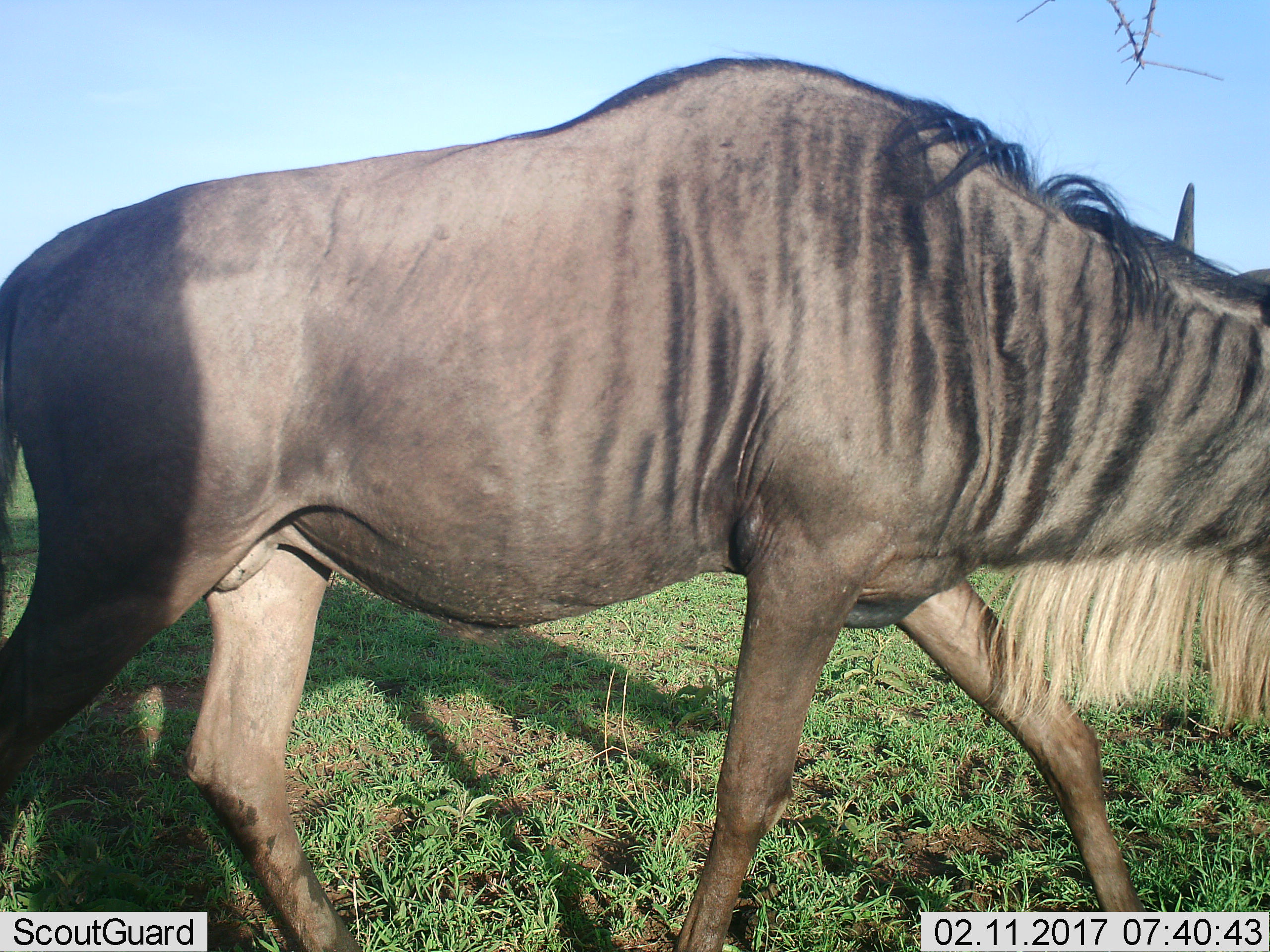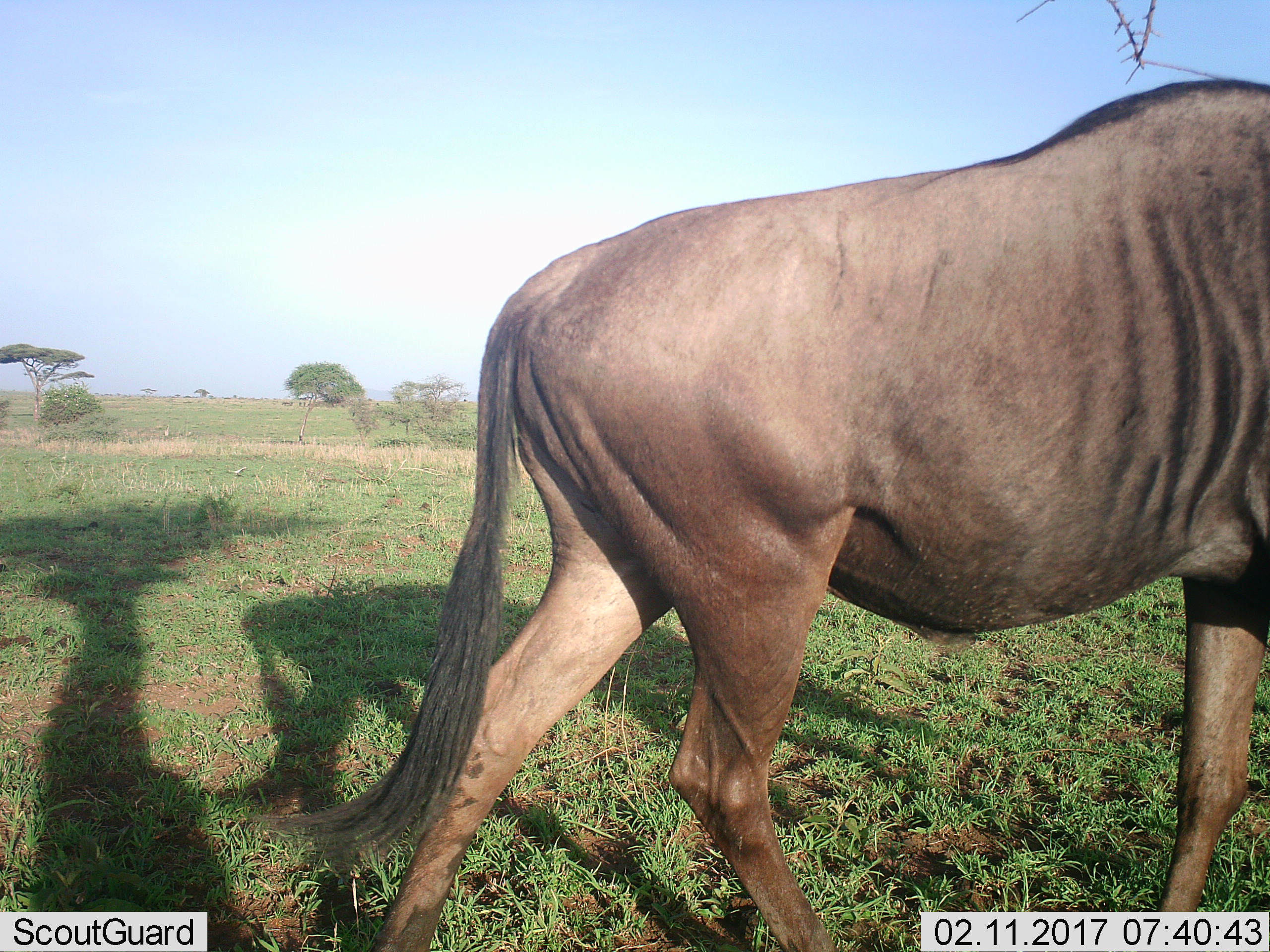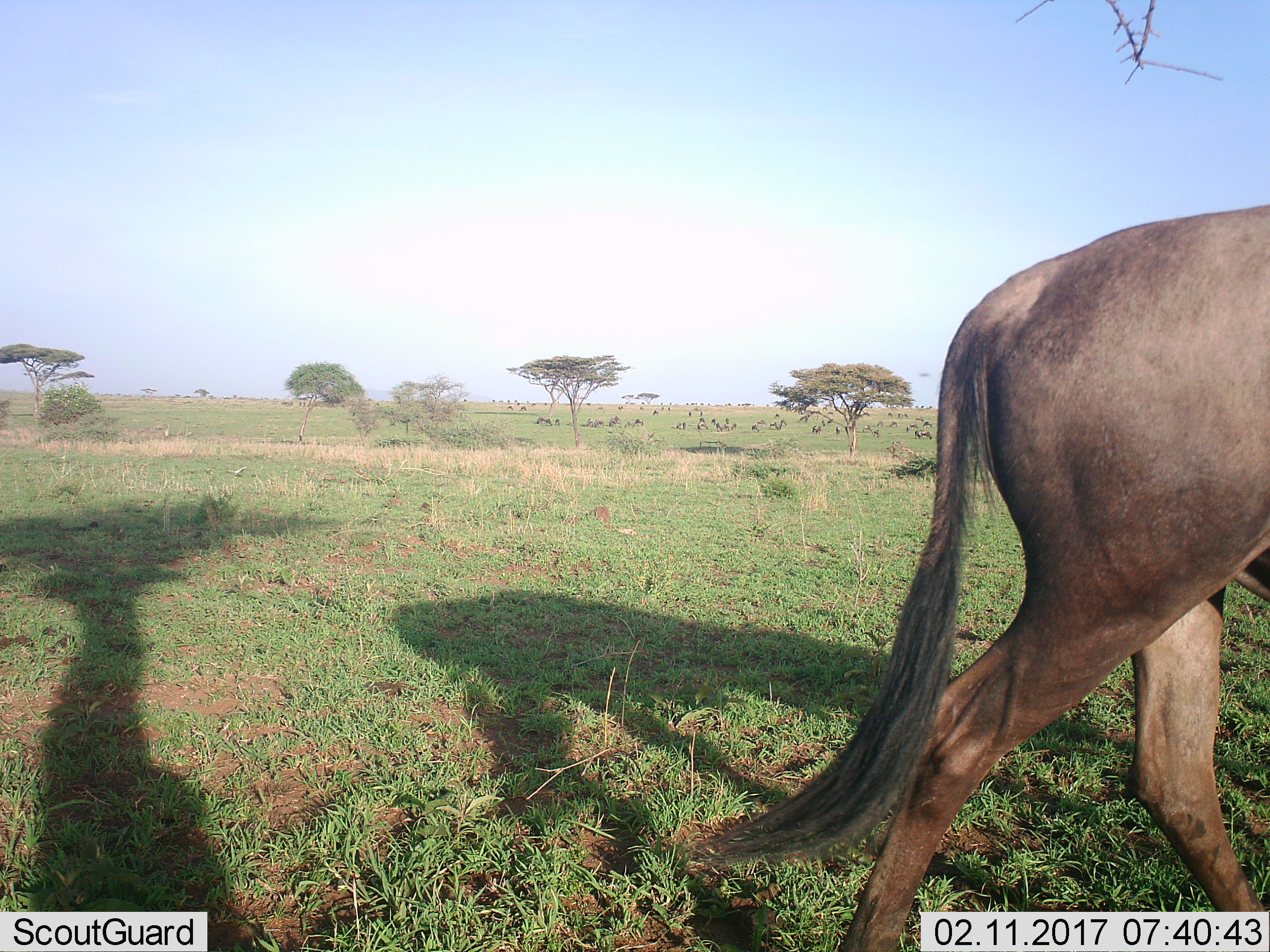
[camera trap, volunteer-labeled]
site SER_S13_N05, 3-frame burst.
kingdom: Animalia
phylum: Chordata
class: Mammalia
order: Artiodactyla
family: Bovidae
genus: Connochaetes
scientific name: Connochaetes taurinus taurinus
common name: blue wildebeest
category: wildebeestblue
Wildebeestblue (blue wildebeest) (Connochaetes taurinus taurinus), count 1. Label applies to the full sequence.